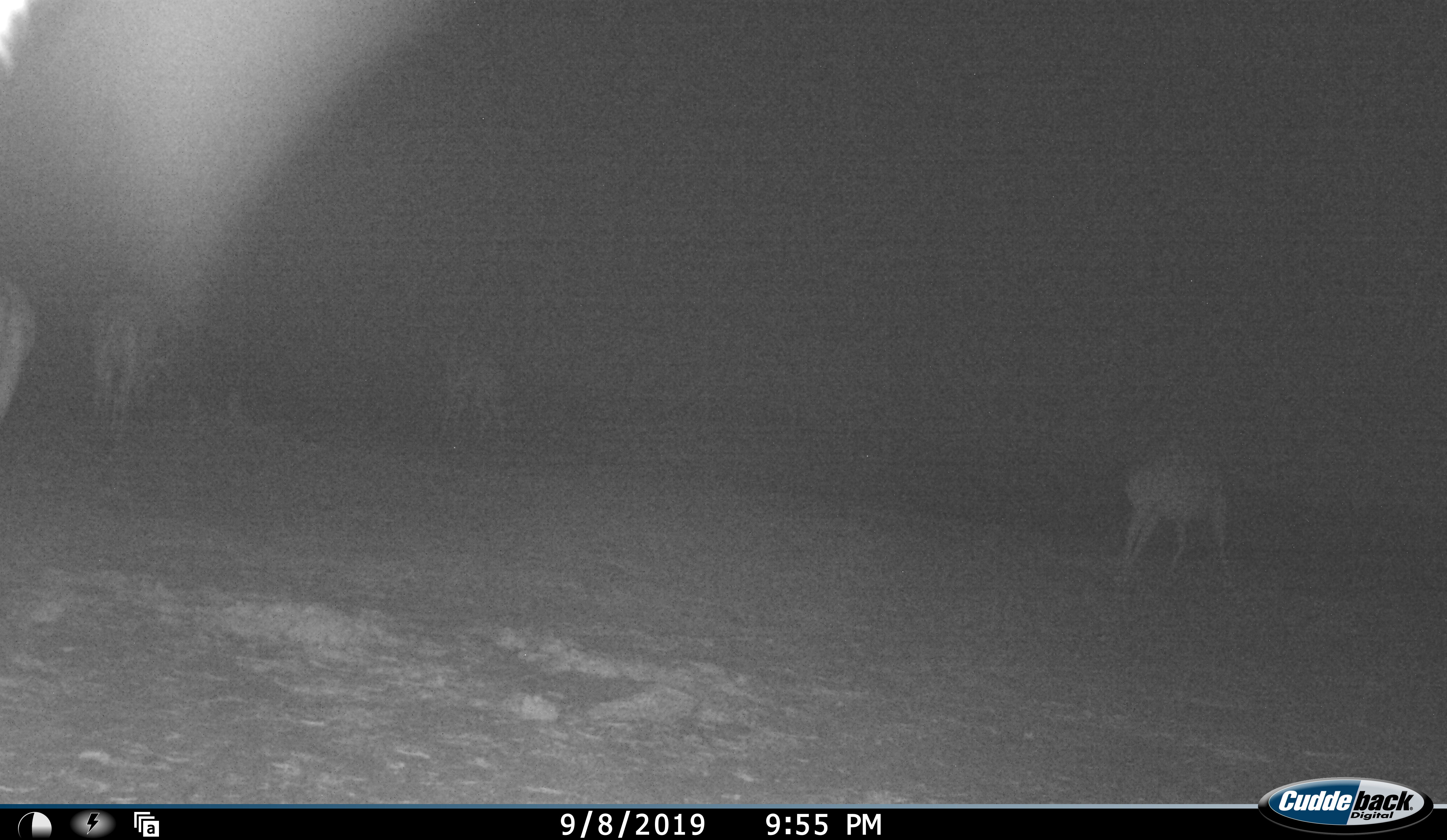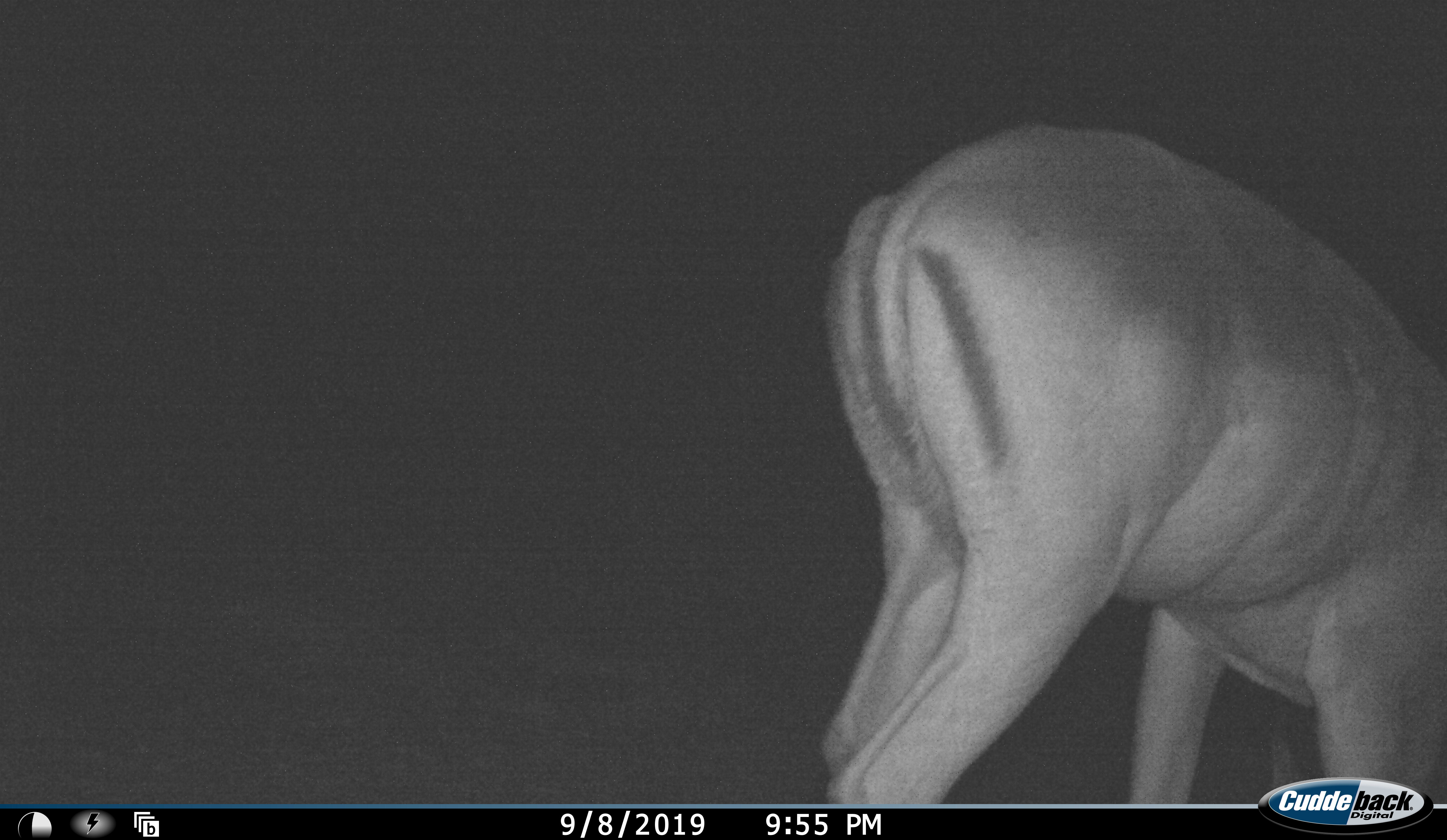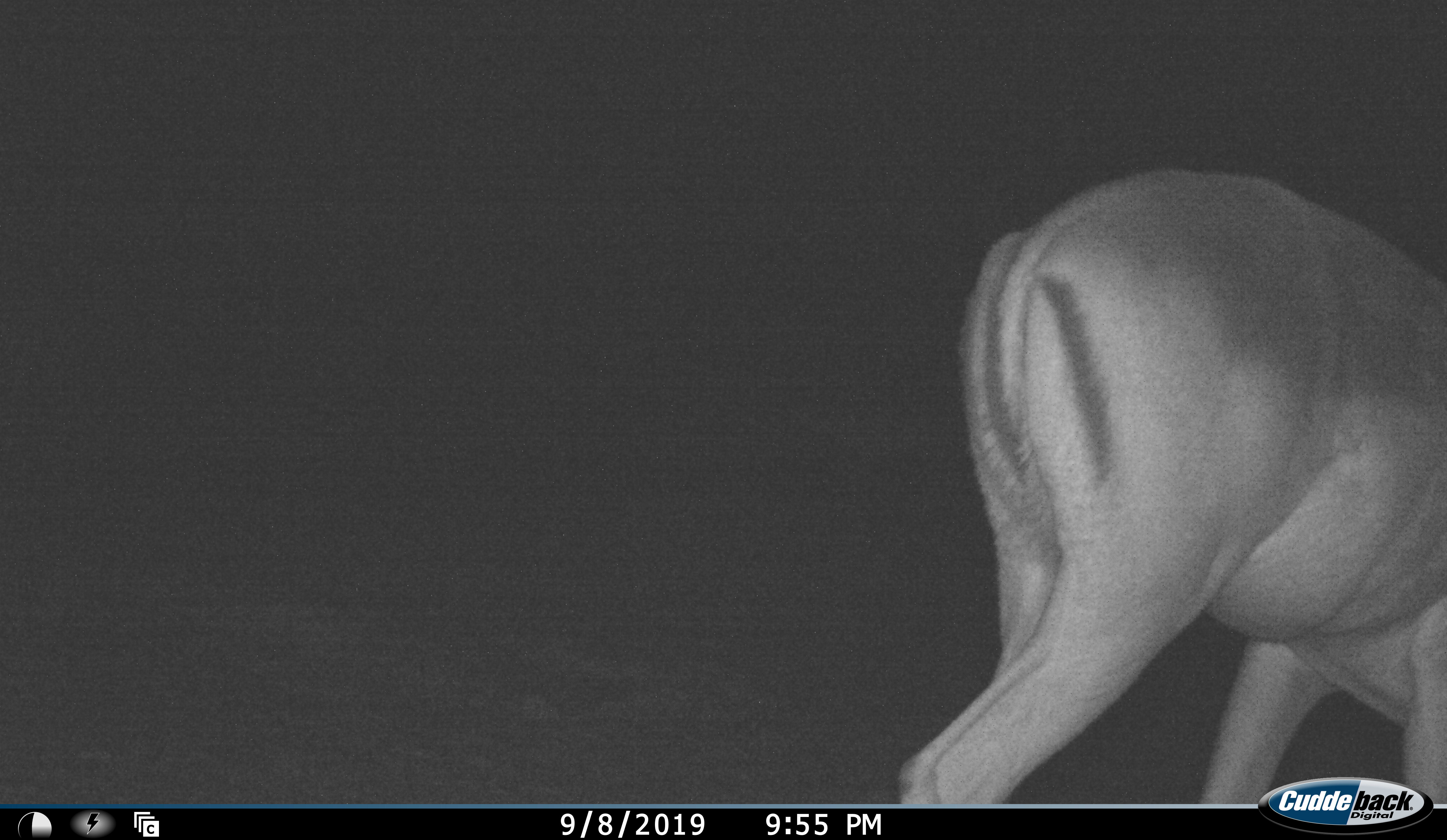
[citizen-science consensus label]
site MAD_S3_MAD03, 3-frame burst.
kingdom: Animalia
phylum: Chordata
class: Mammalia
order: Artiodactyla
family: Bovidae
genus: Aepyceros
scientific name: Aepyceros melampus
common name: impala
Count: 3.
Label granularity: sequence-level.